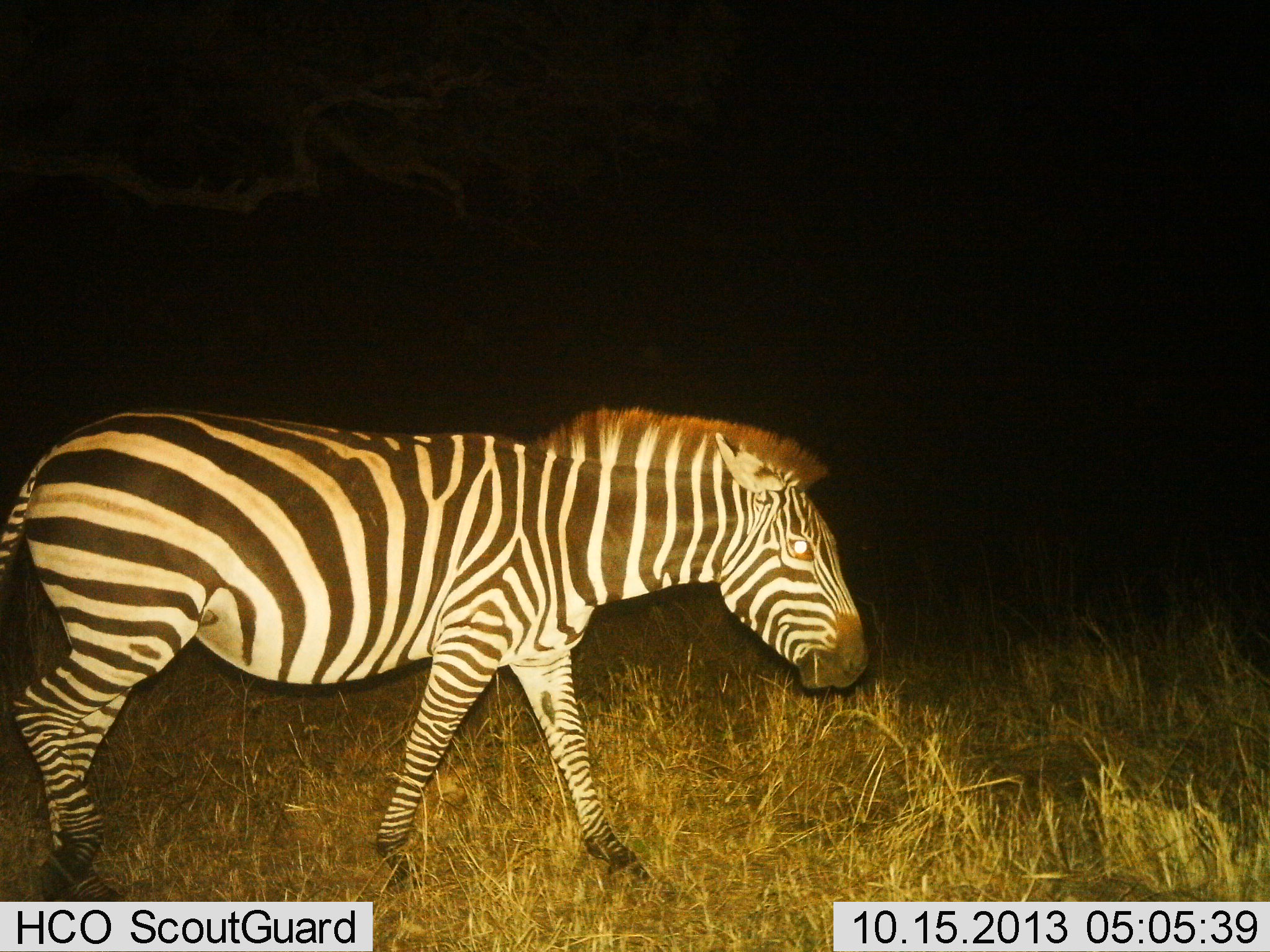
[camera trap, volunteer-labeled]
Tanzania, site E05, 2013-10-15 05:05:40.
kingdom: Animalia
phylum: Chordata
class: Mammalia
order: Perissodactyla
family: Equidae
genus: Equus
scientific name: Equus quagga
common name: plains zebra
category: zebra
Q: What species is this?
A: Zebra (plains zebra) (Equus quagga).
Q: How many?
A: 1.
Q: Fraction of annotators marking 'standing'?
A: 3%.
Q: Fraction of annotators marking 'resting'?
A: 0%.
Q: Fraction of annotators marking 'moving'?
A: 100%.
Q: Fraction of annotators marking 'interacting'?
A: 0%.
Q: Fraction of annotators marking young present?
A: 0%.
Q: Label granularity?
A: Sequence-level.